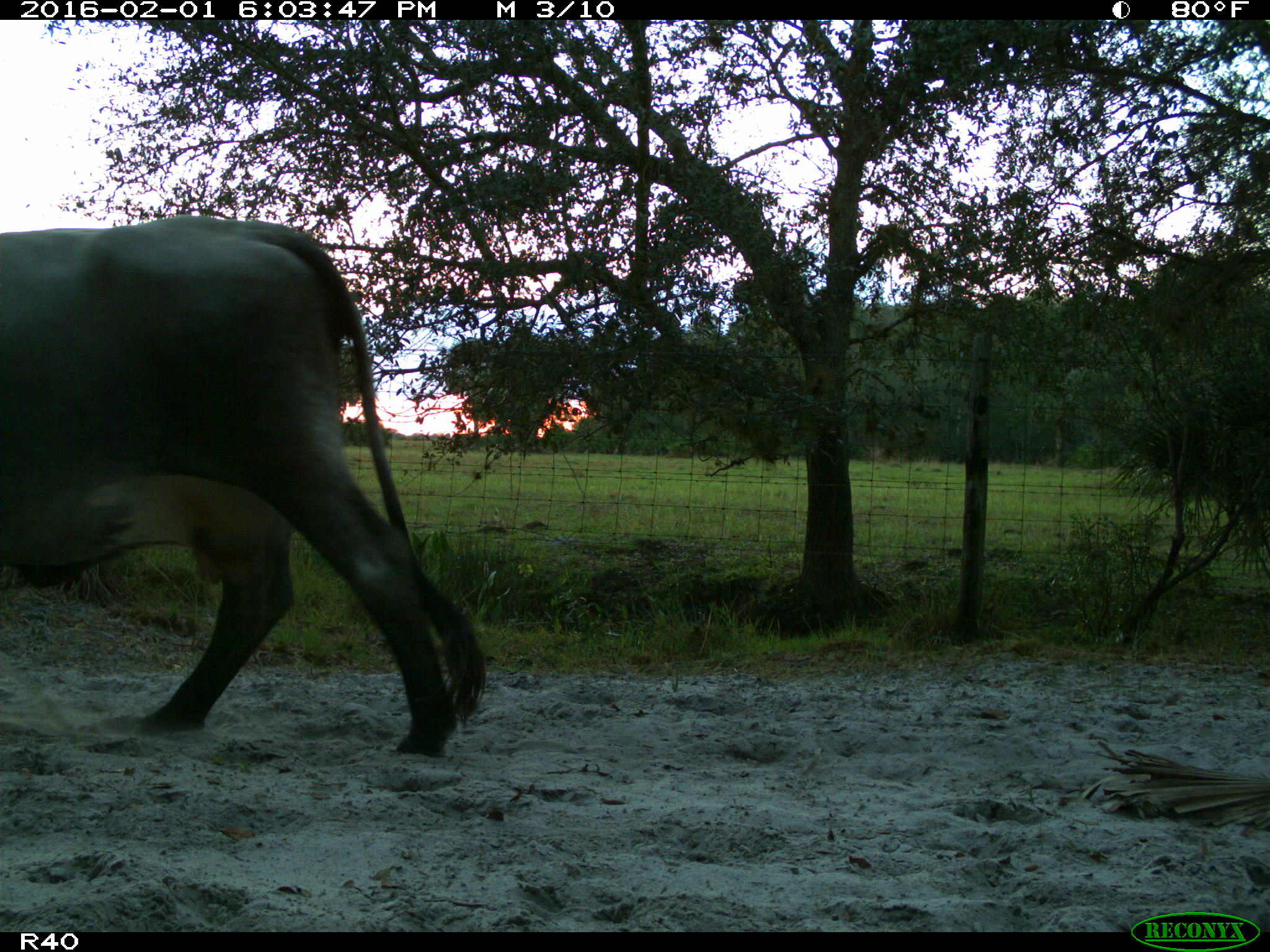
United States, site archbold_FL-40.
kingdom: Animalia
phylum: Chordata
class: Mammalia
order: Artiodactyla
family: Bovidae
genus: Bos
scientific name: Bos taurus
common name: domestic cow